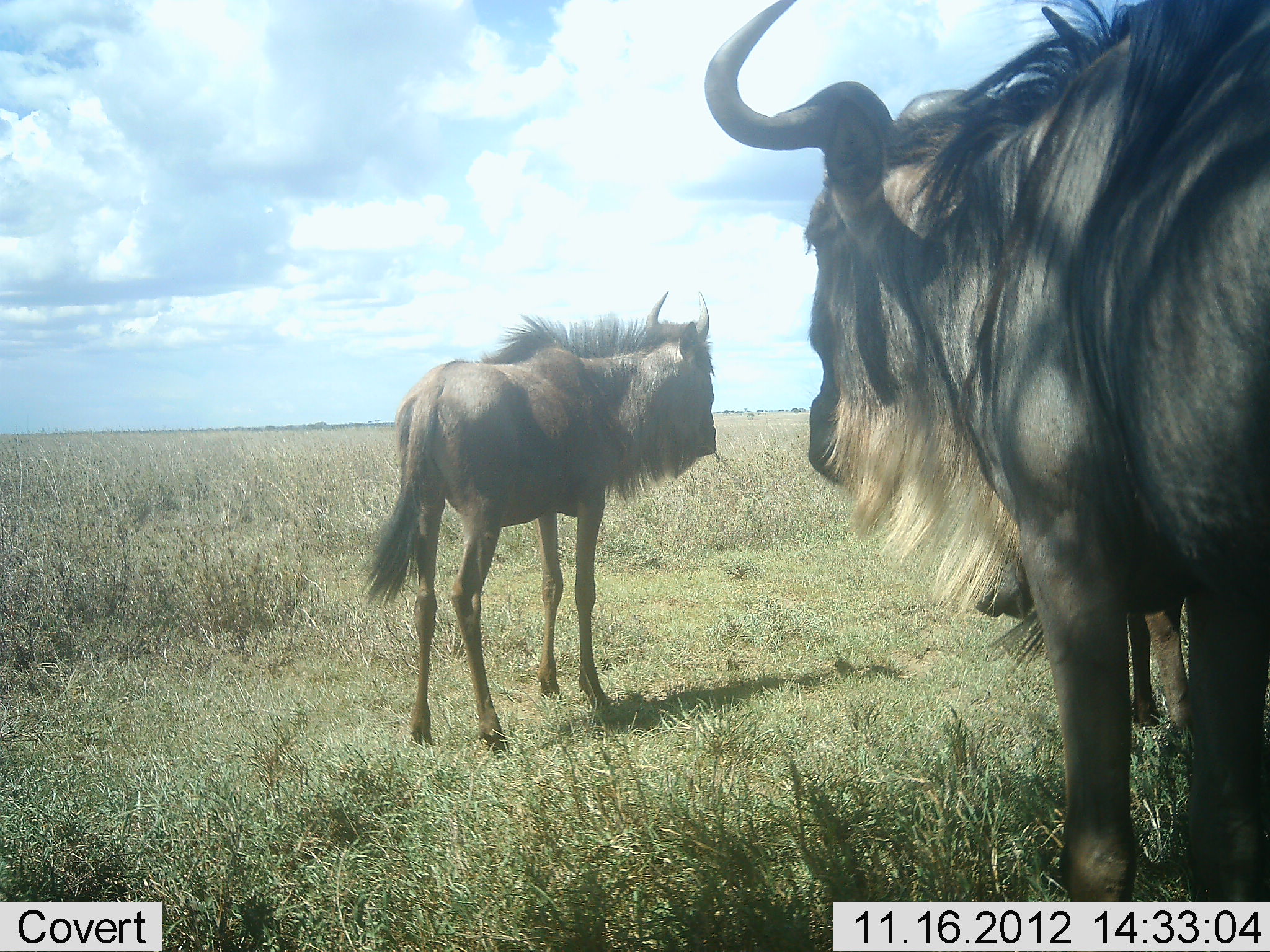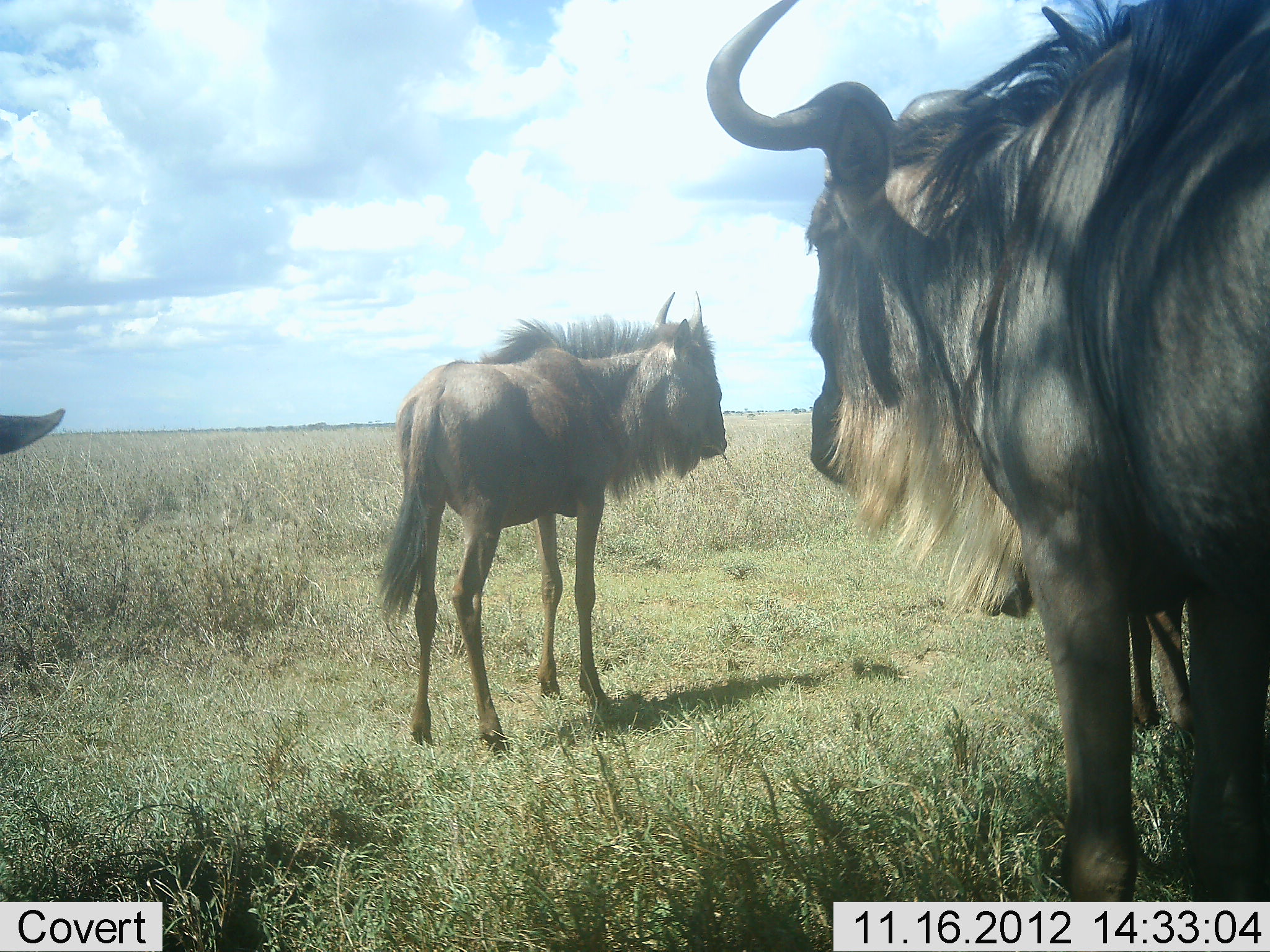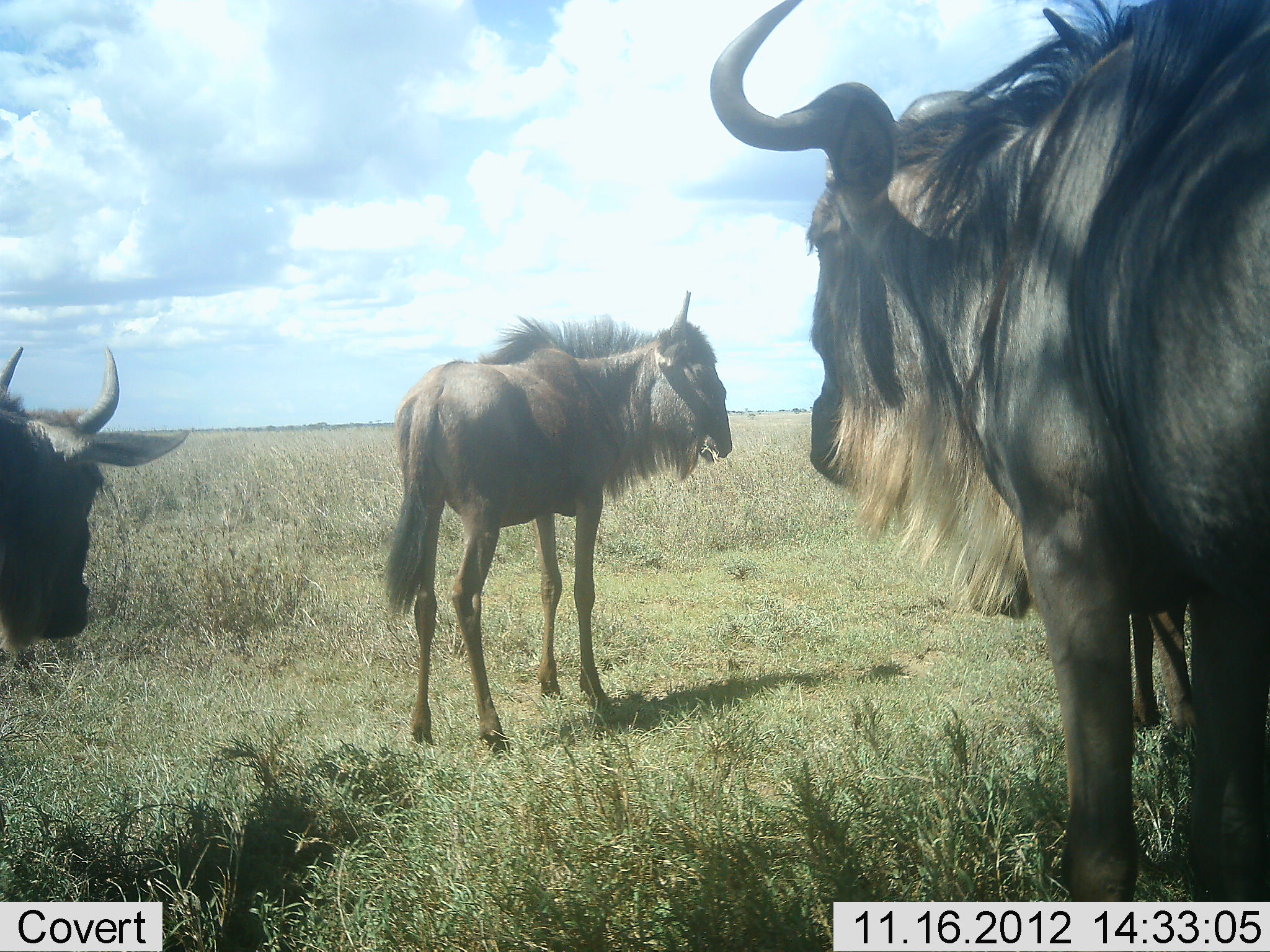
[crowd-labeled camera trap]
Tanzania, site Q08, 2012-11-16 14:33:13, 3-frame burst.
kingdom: Animalia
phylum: Chordata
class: Mammalia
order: Artiodactyla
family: Bovidae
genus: Connochaetes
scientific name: Connochaetes taurinus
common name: blue wildebeest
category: wildebeest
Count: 3.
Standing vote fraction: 70%.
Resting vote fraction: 10%.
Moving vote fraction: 30%.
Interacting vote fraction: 0%.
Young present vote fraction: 20%.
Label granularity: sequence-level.